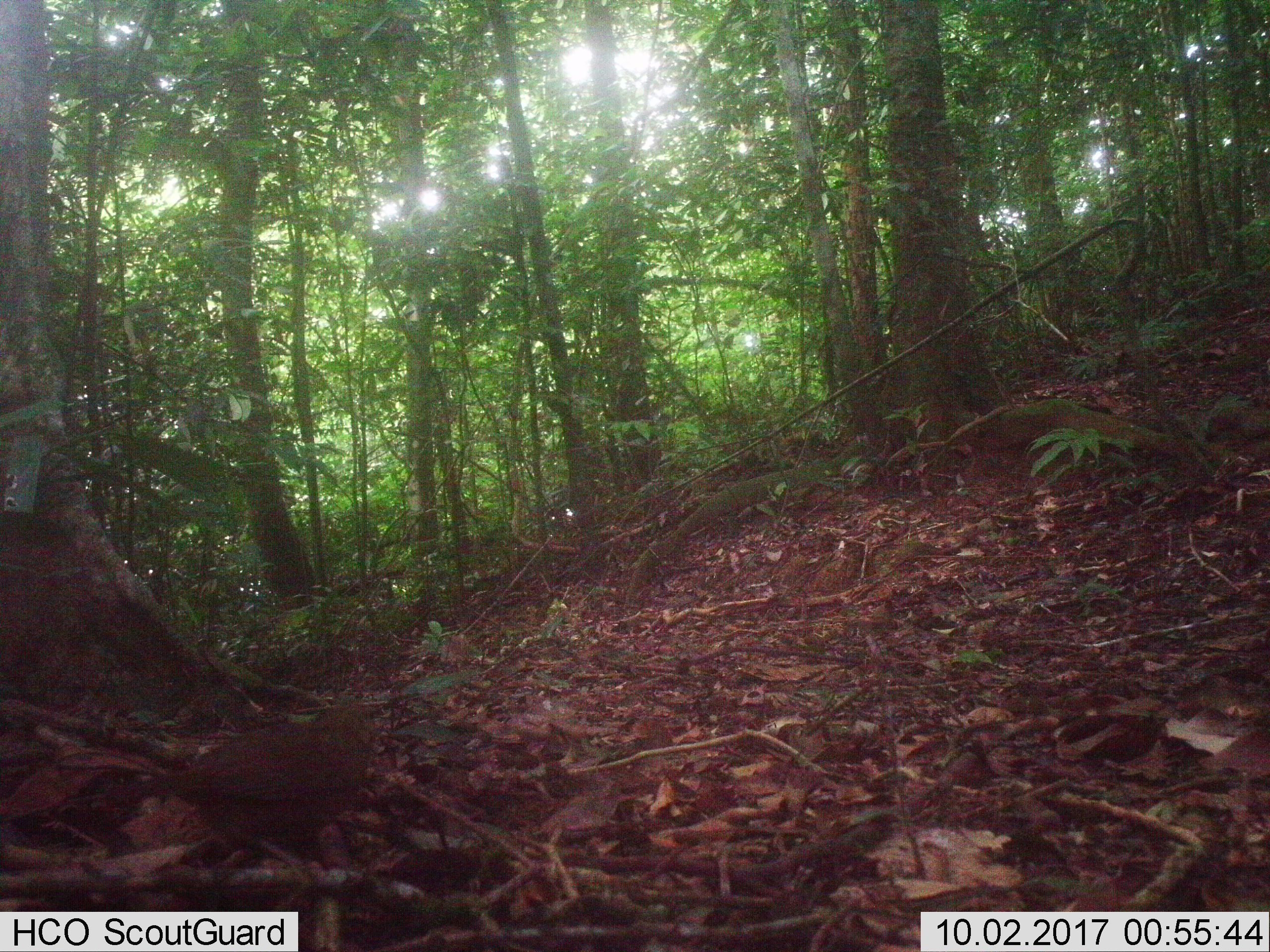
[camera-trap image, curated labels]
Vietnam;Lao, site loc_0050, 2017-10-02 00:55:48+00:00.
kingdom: Animalia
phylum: Chordata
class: Aves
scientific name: Aves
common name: bird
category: unidentified bird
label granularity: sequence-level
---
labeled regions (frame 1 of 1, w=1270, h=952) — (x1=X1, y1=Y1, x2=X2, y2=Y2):
unidentified bird: (x1=95, y1=695, x2=371, y2=876)